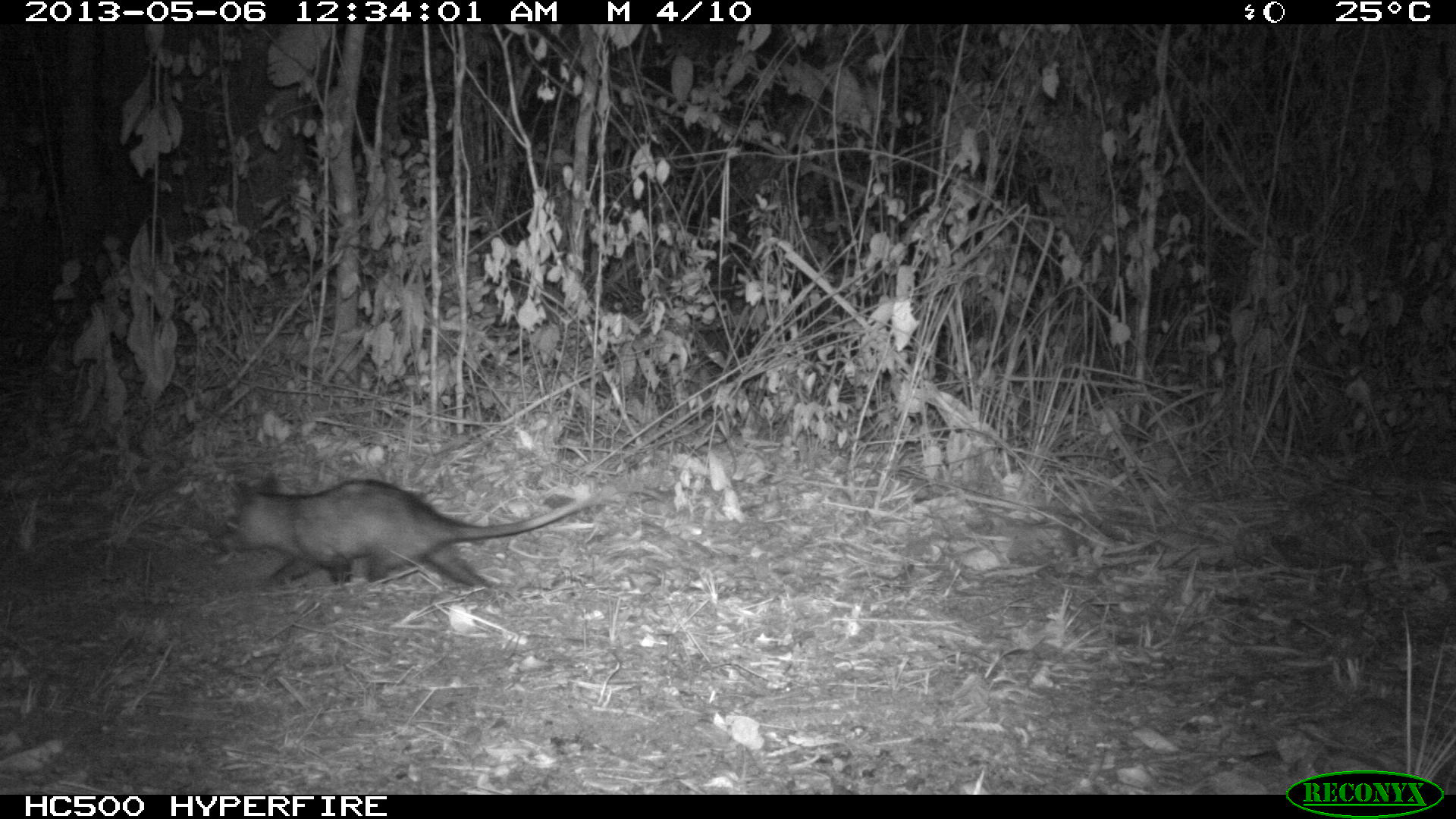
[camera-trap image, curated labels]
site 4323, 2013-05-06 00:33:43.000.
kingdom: Animalia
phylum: Chordata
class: Mammalia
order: Didelphimorphia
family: Didelphidae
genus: Didelphis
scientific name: Didelphis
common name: american opossums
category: didelphis sp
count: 1